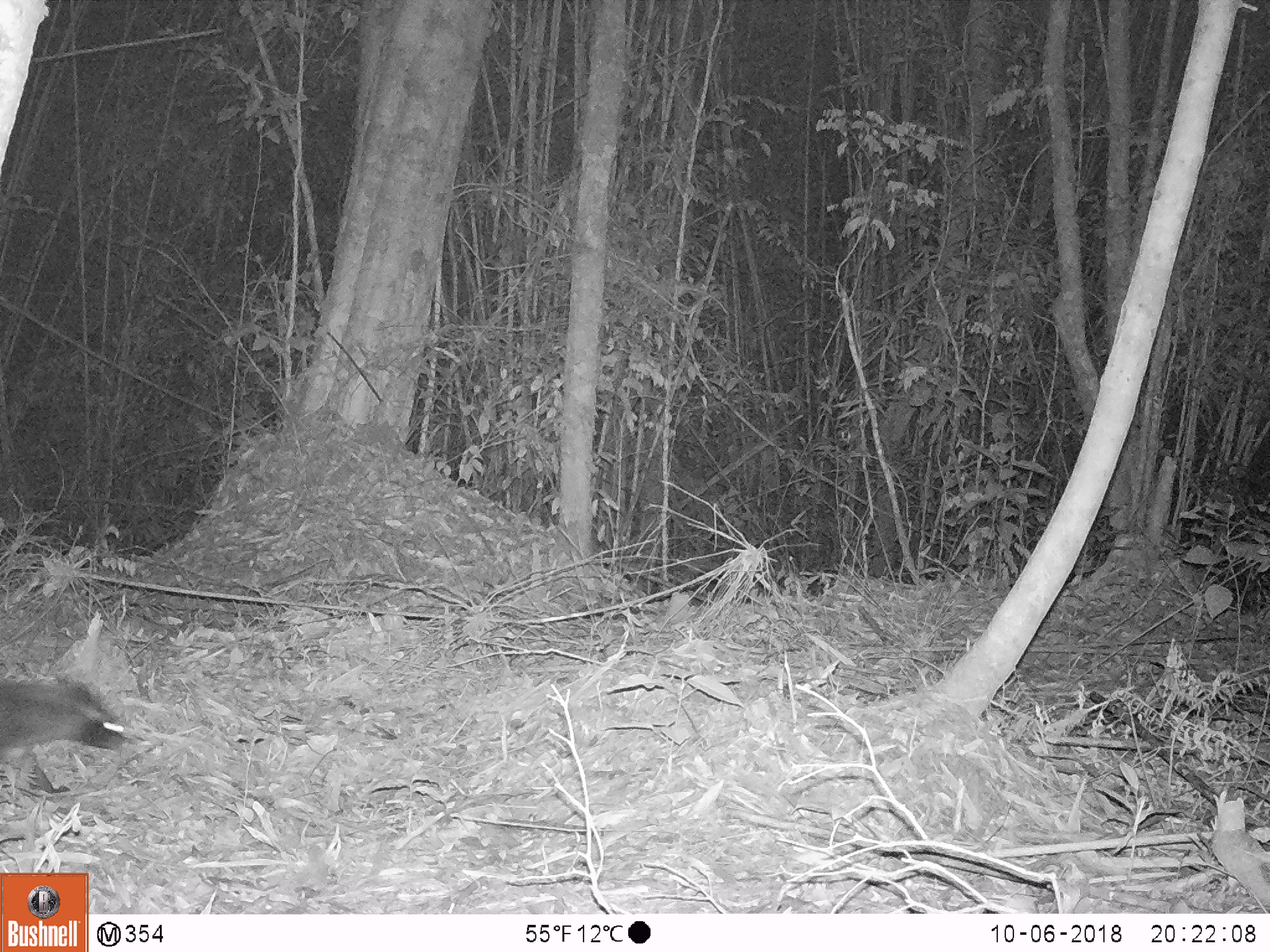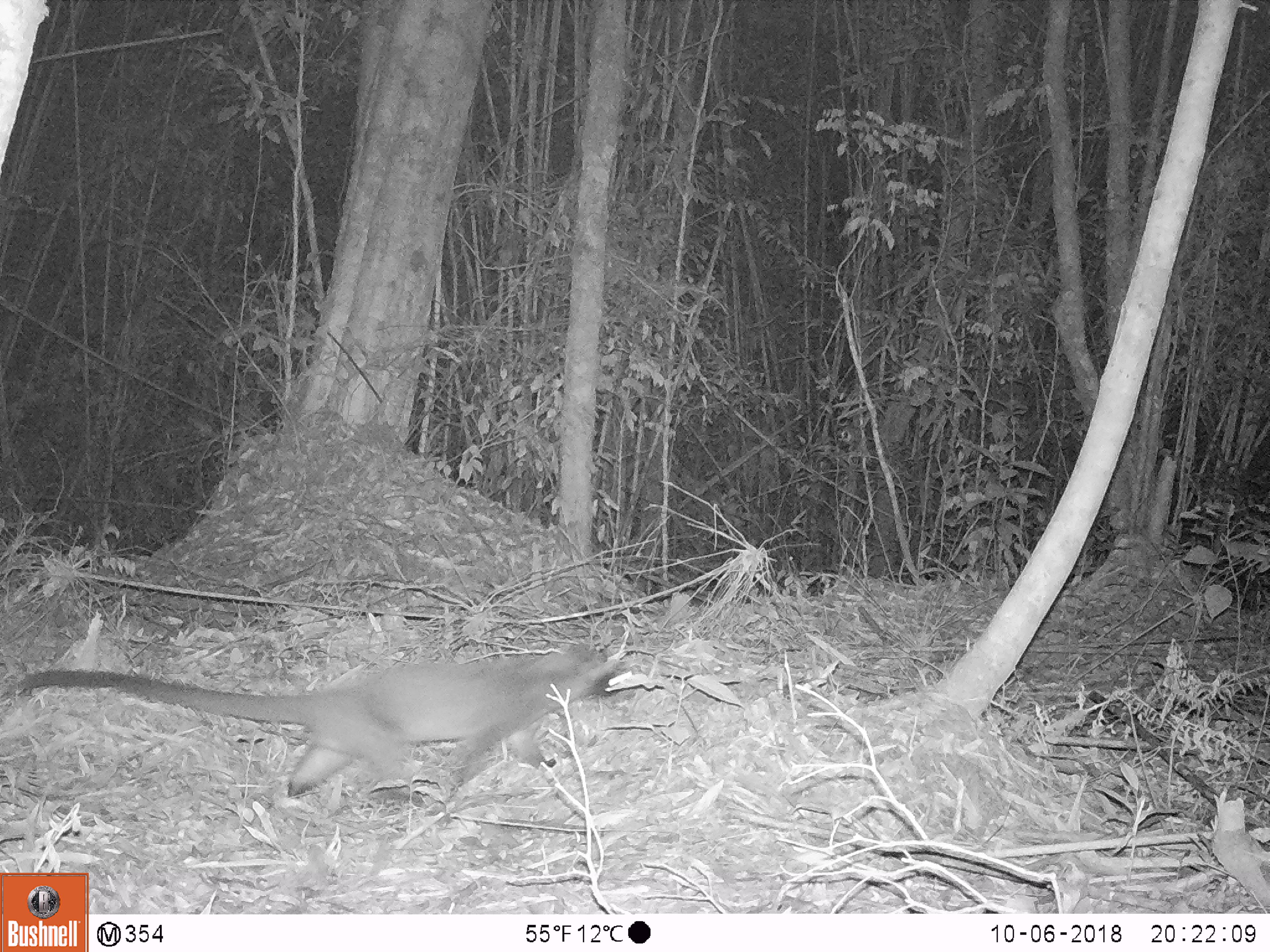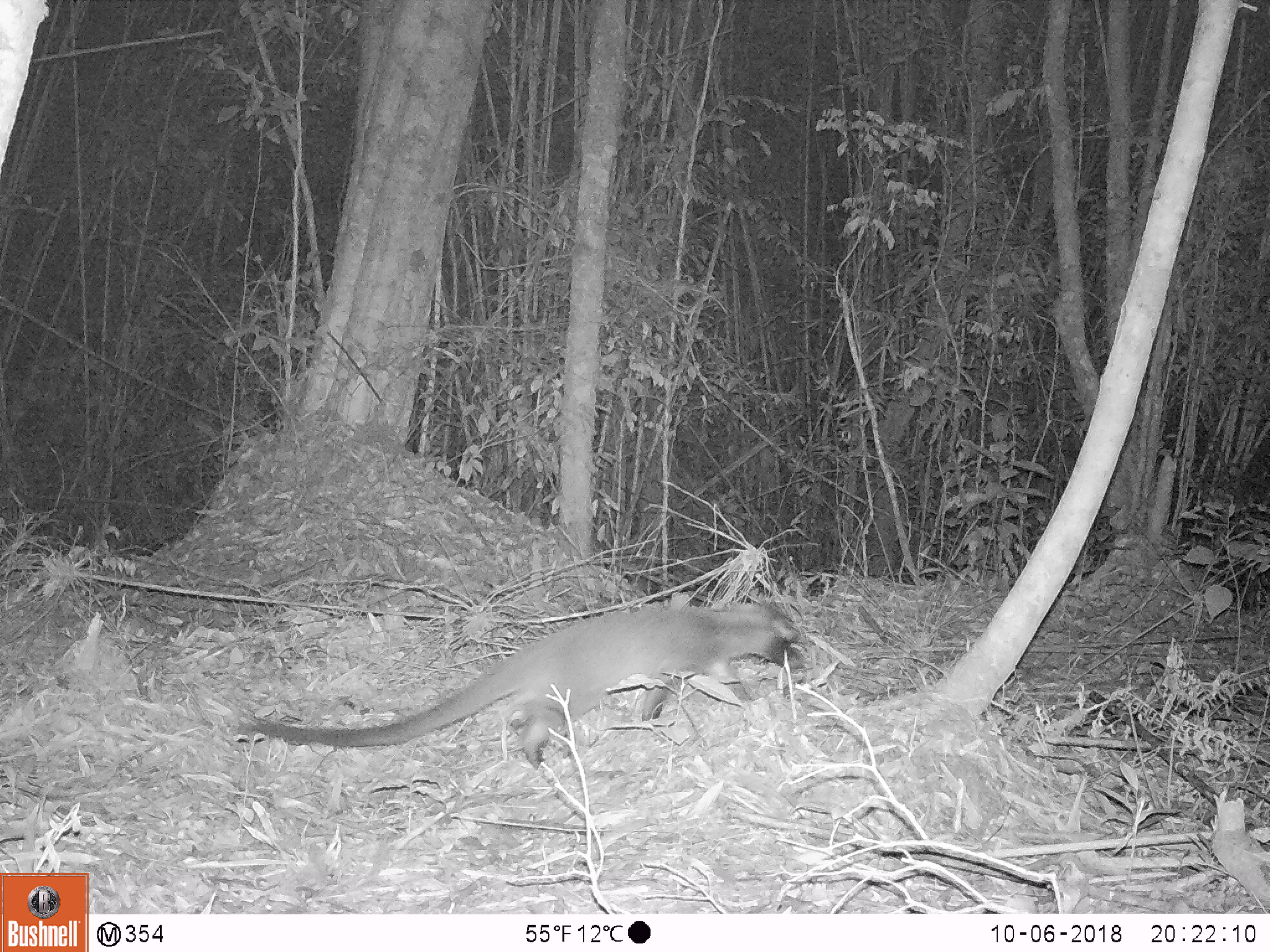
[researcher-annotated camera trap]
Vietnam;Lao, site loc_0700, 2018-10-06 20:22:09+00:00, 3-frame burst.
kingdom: Animalia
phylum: Chordata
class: Mammalia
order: Carnivora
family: Viverridae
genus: Paguma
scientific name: Paguma larvata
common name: masked palm civet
Masked palm civet (Paguma larvata). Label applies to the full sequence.